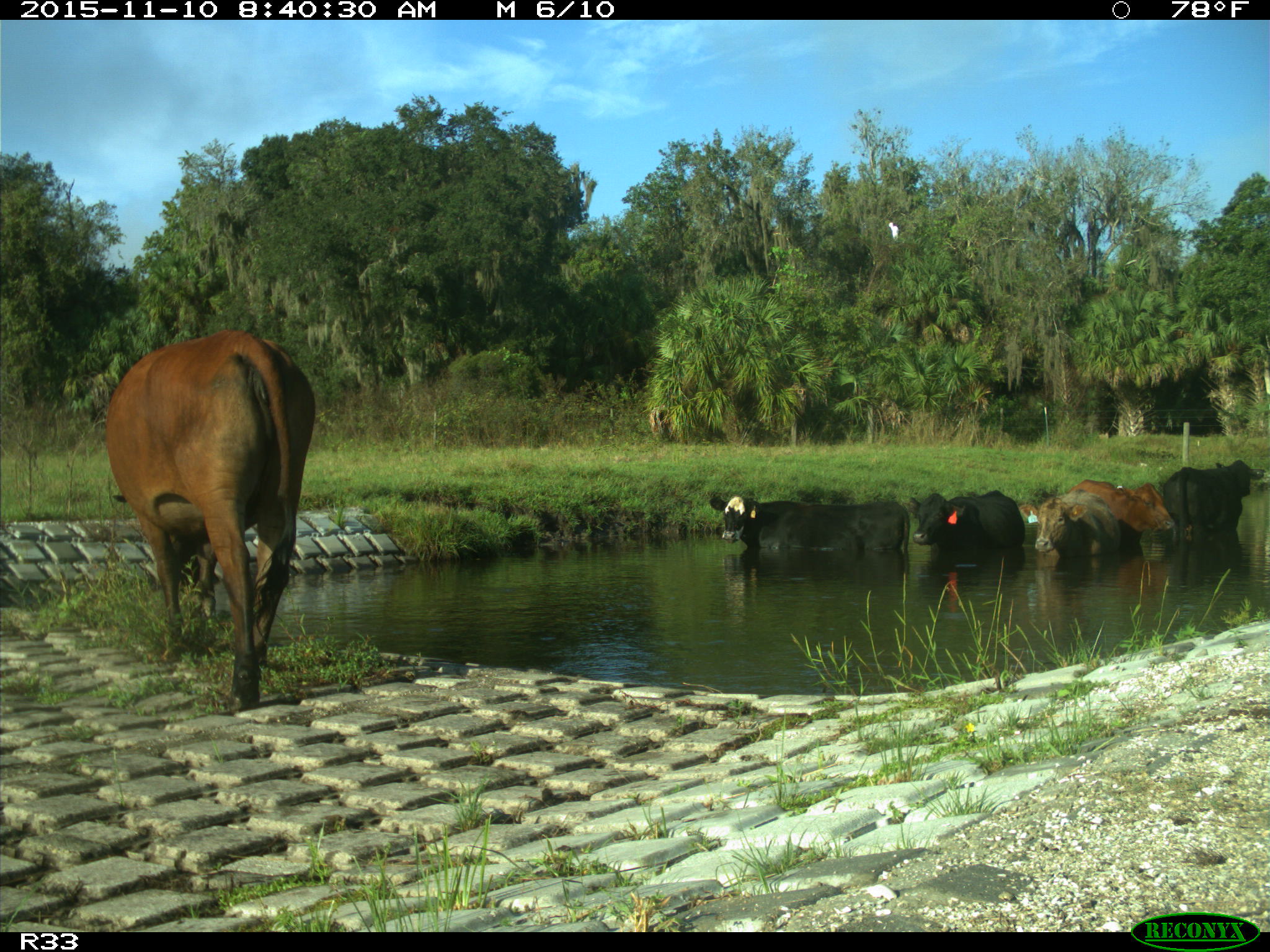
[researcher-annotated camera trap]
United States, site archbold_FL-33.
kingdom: Animalia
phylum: Chordata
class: Mammalia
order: Artiodactyla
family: Bovidae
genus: Bos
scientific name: Bos taurus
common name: domestic cow